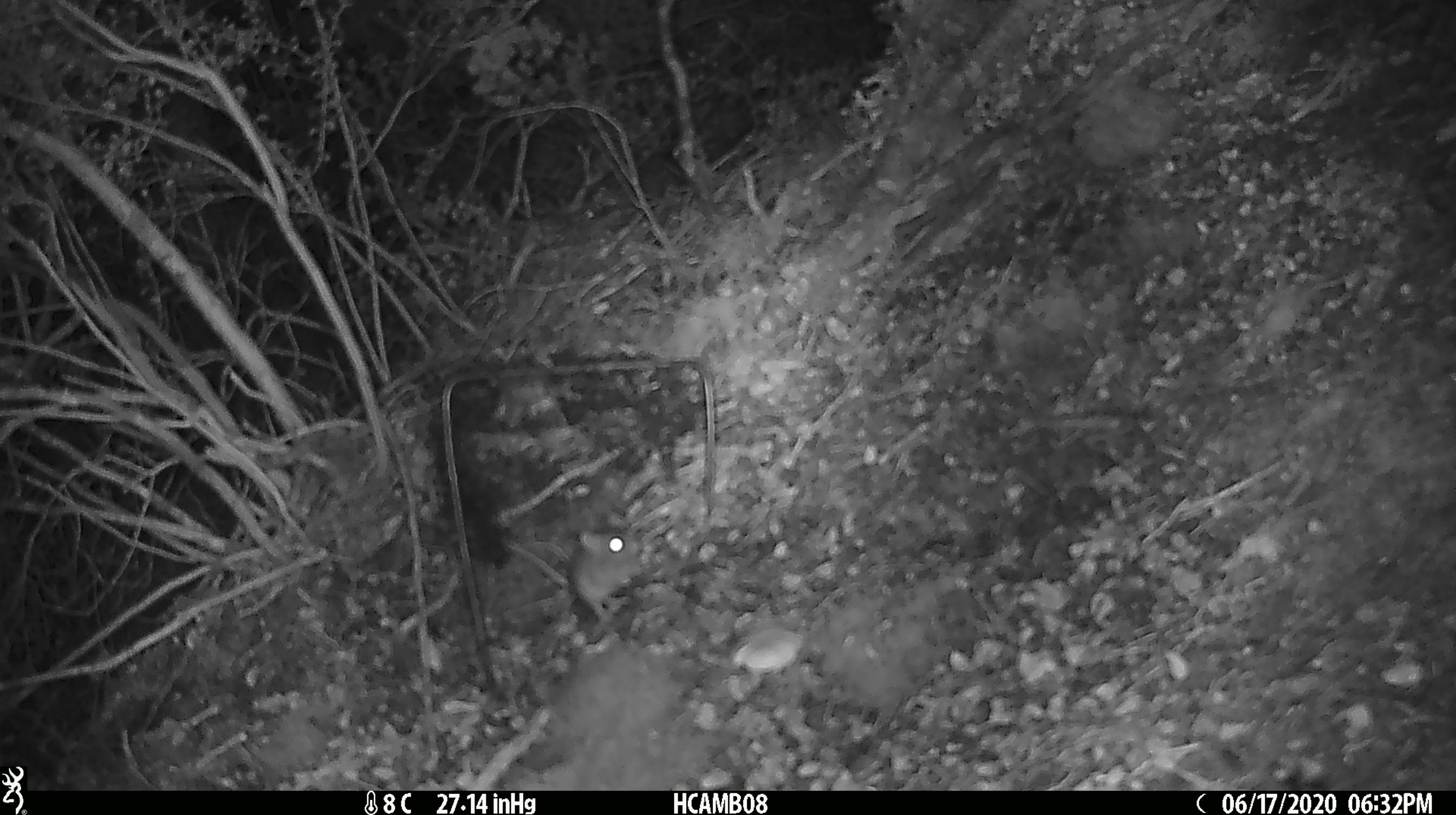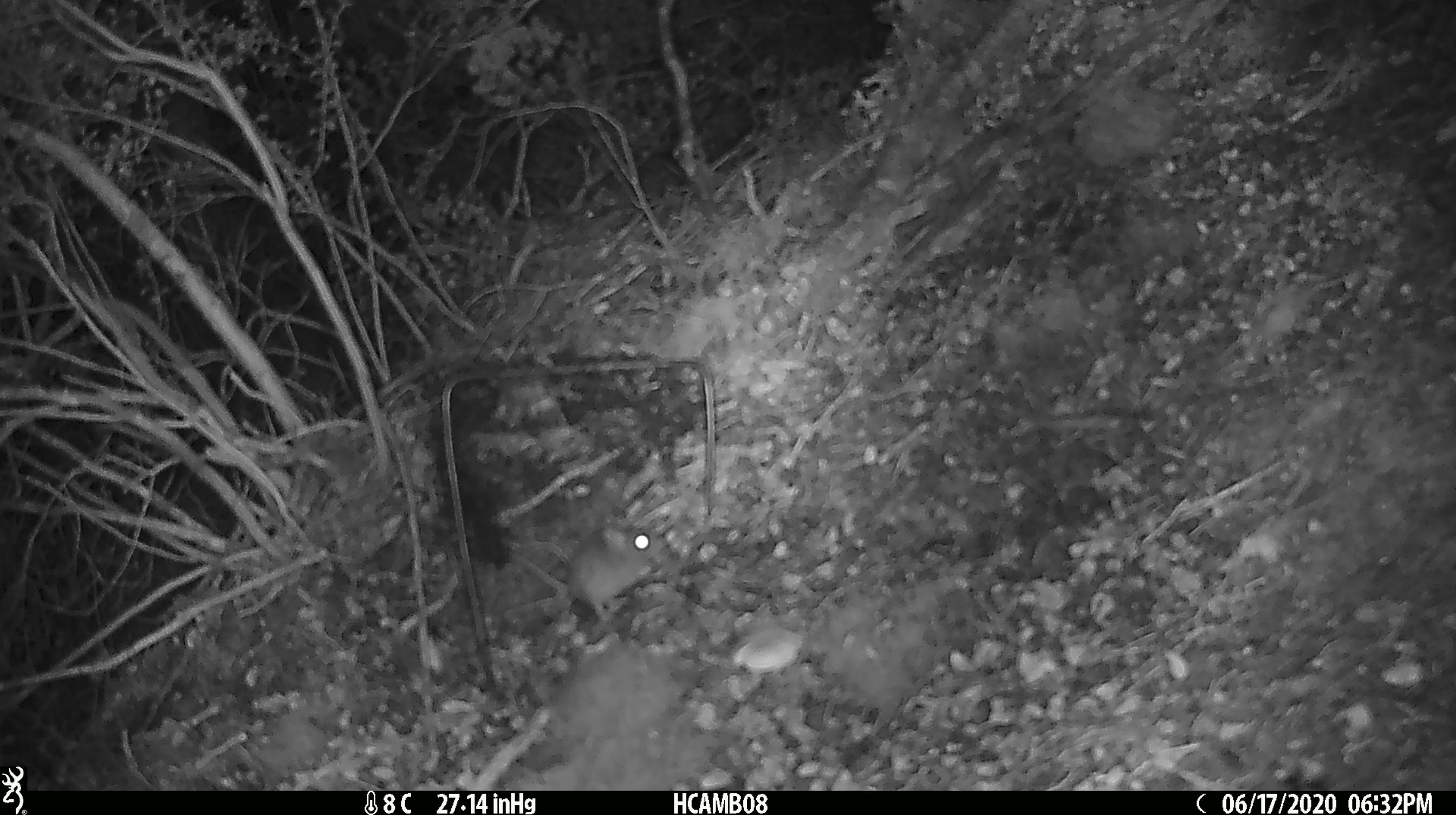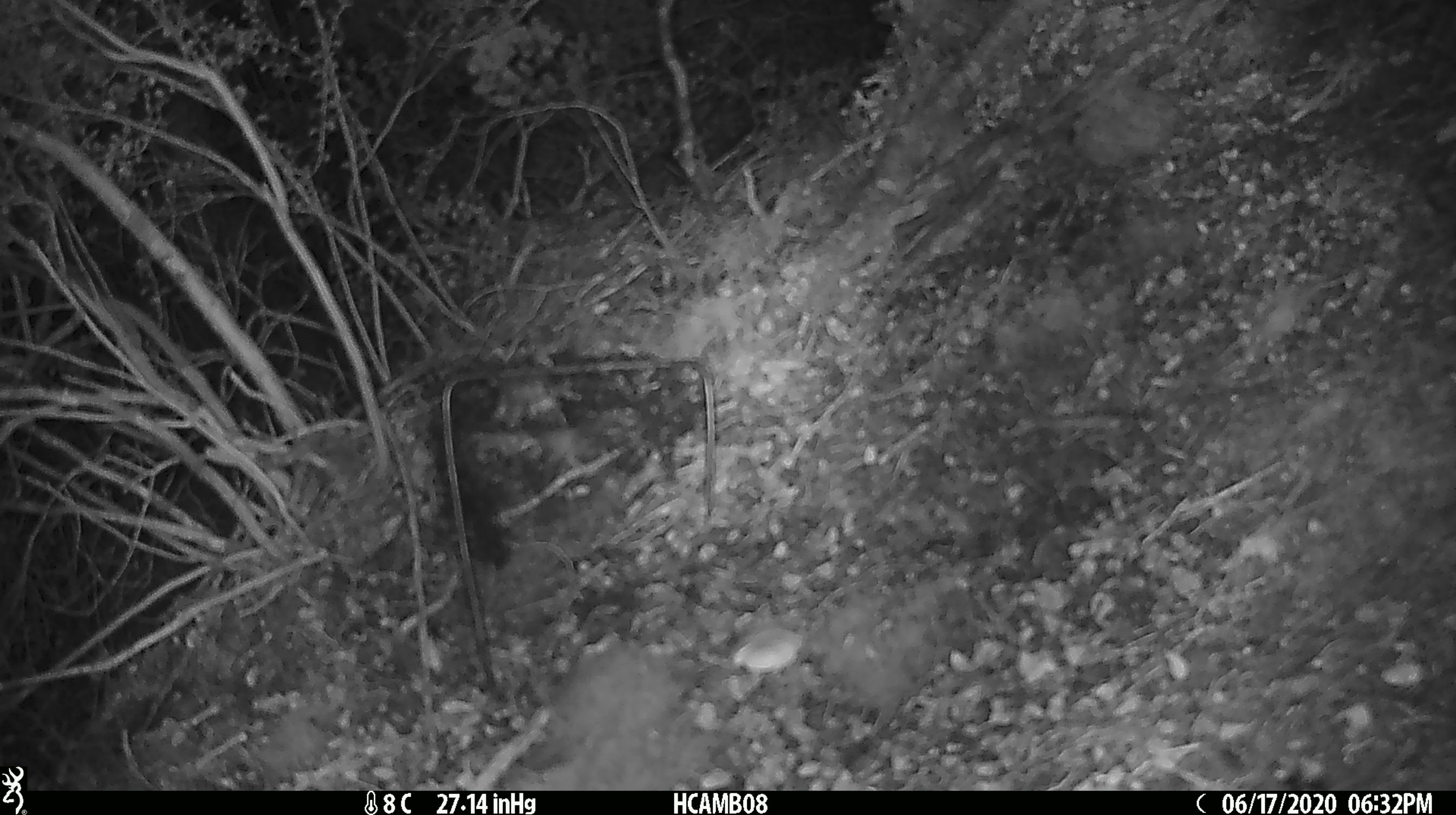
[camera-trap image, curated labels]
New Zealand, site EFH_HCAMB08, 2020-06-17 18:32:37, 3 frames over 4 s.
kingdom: Animalia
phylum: Chordata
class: Mammalia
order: Rodentia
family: Muridae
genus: Mus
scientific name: Mus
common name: mouse